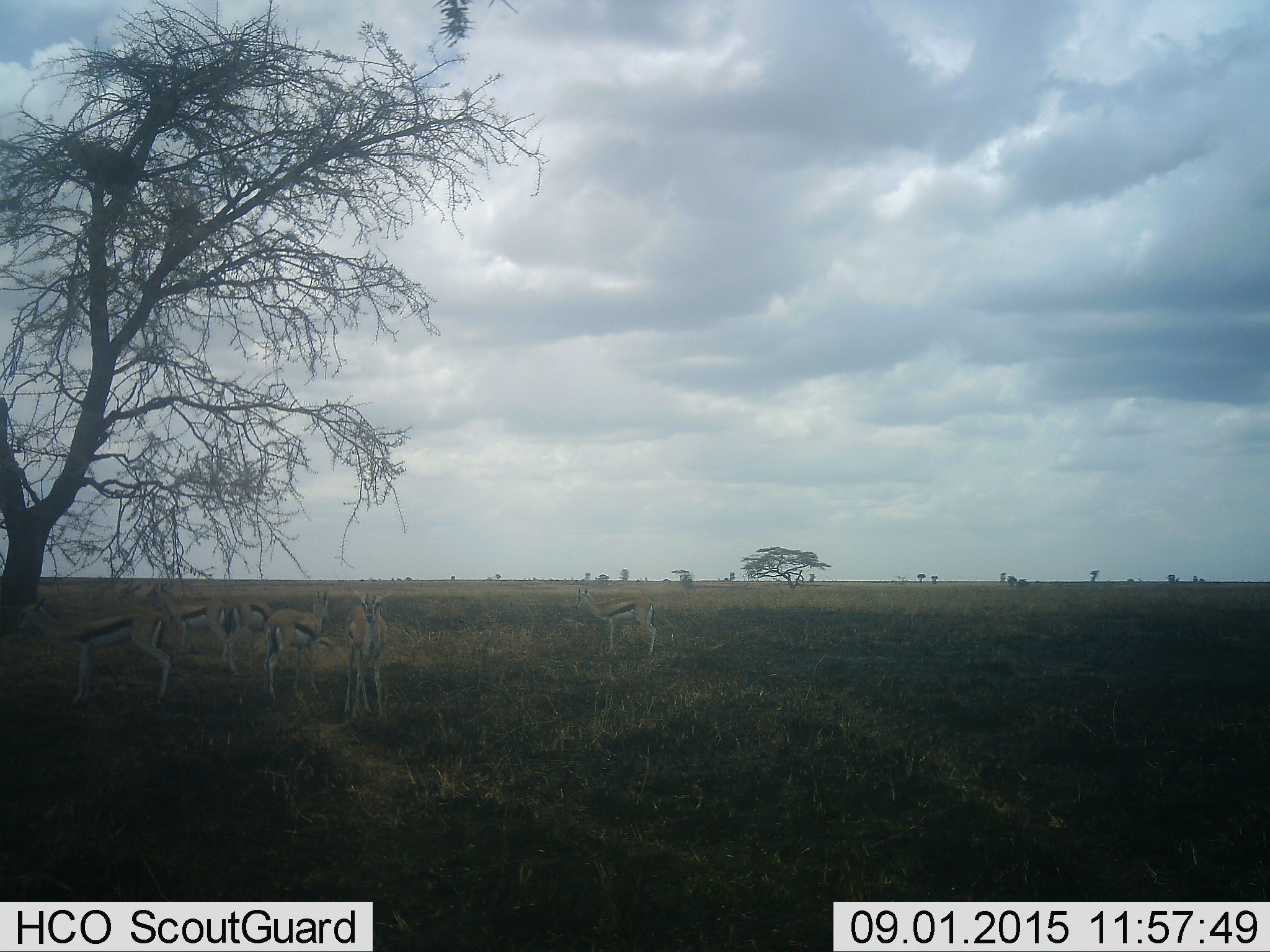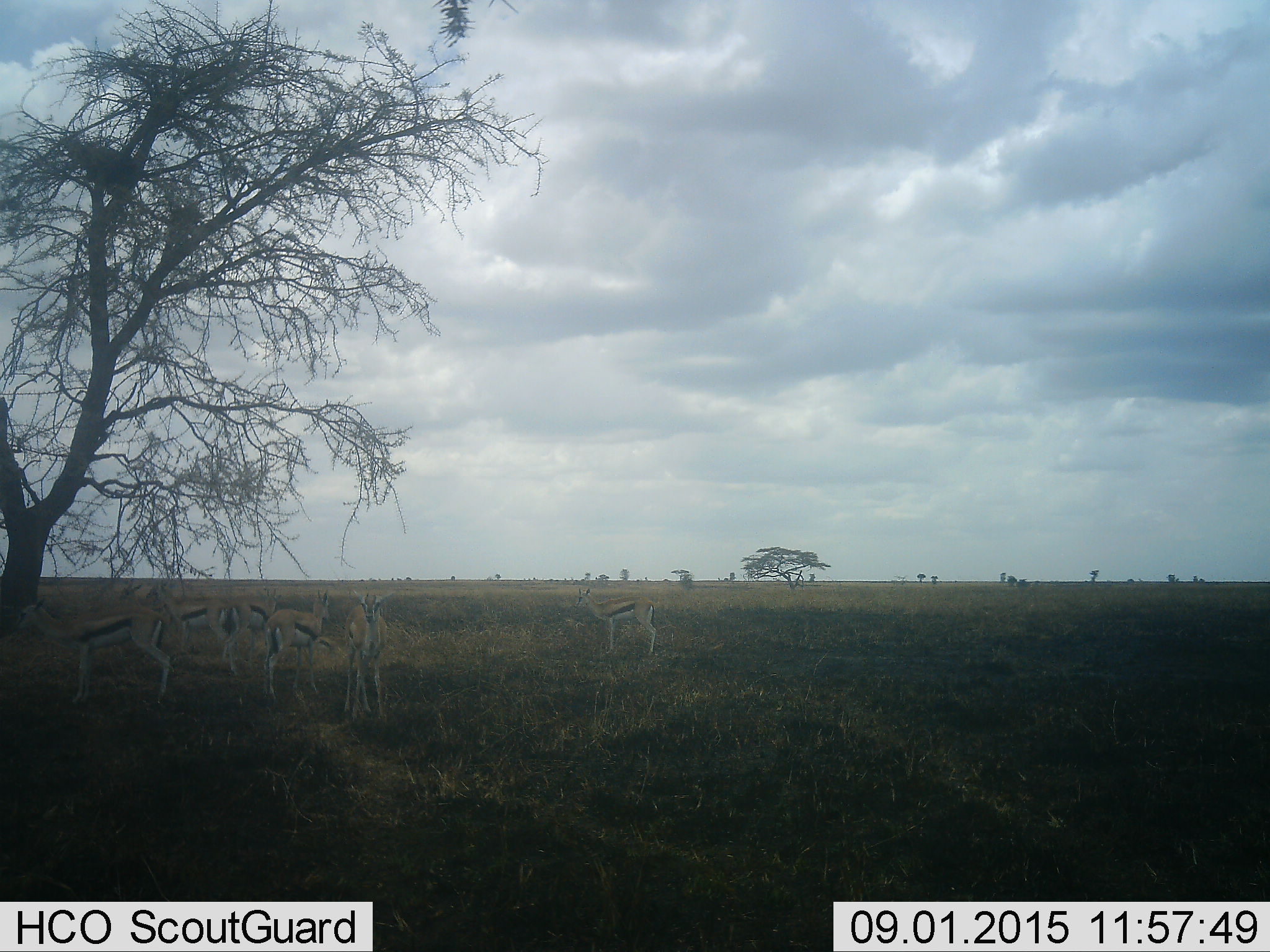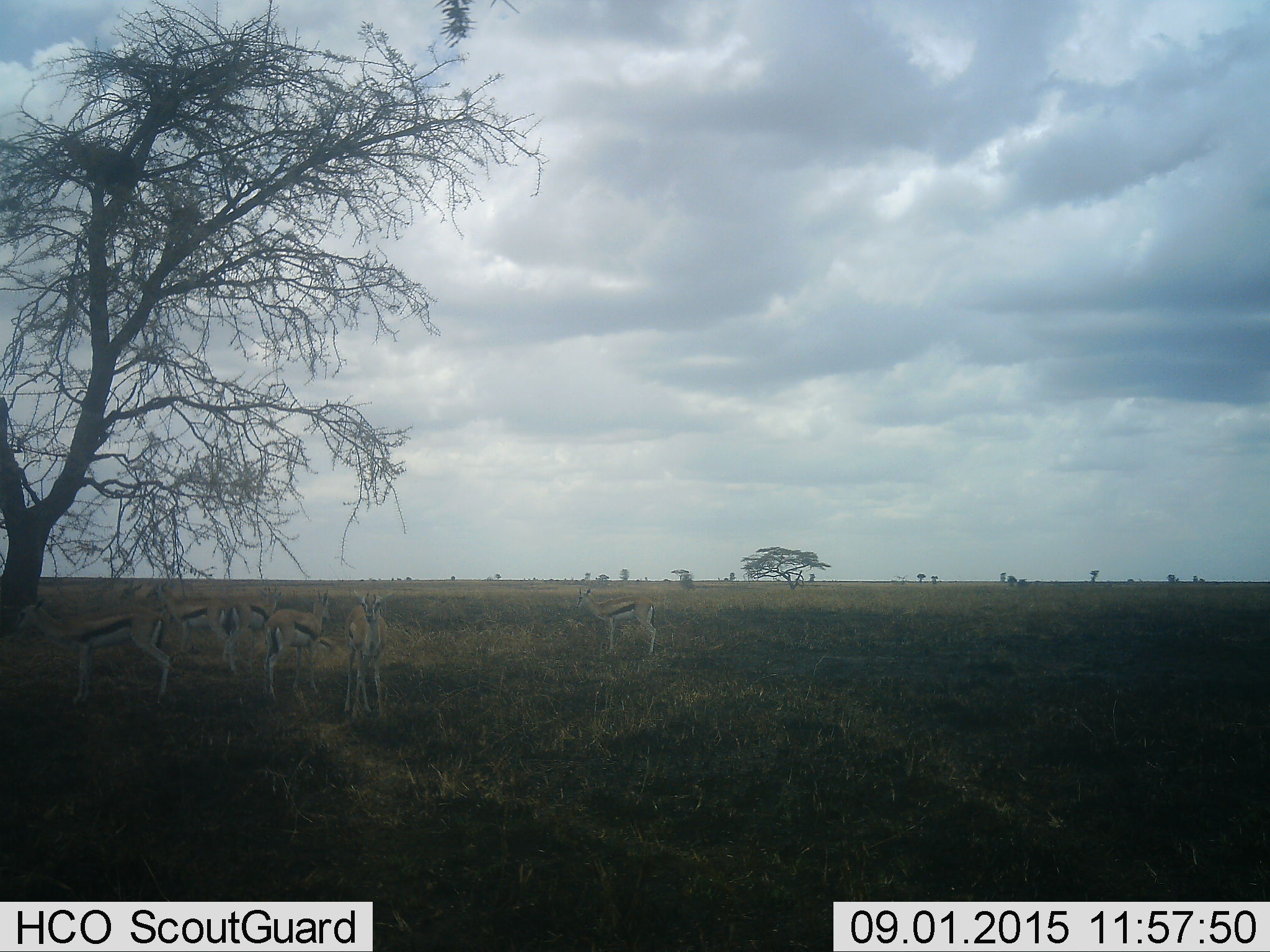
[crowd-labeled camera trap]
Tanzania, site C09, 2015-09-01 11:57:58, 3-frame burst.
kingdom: Animalia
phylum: Chordata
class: Mammalia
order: Artiodactyla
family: Bovidae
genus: Eudorcas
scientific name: Eudorcas thomsonii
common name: thomson's gazelle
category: gazellethomsons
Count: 7.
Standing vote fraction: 93%.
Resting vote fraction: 20%.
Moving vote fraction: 20%.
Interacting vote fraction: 7%.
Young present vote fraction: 7%.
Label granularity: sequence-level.